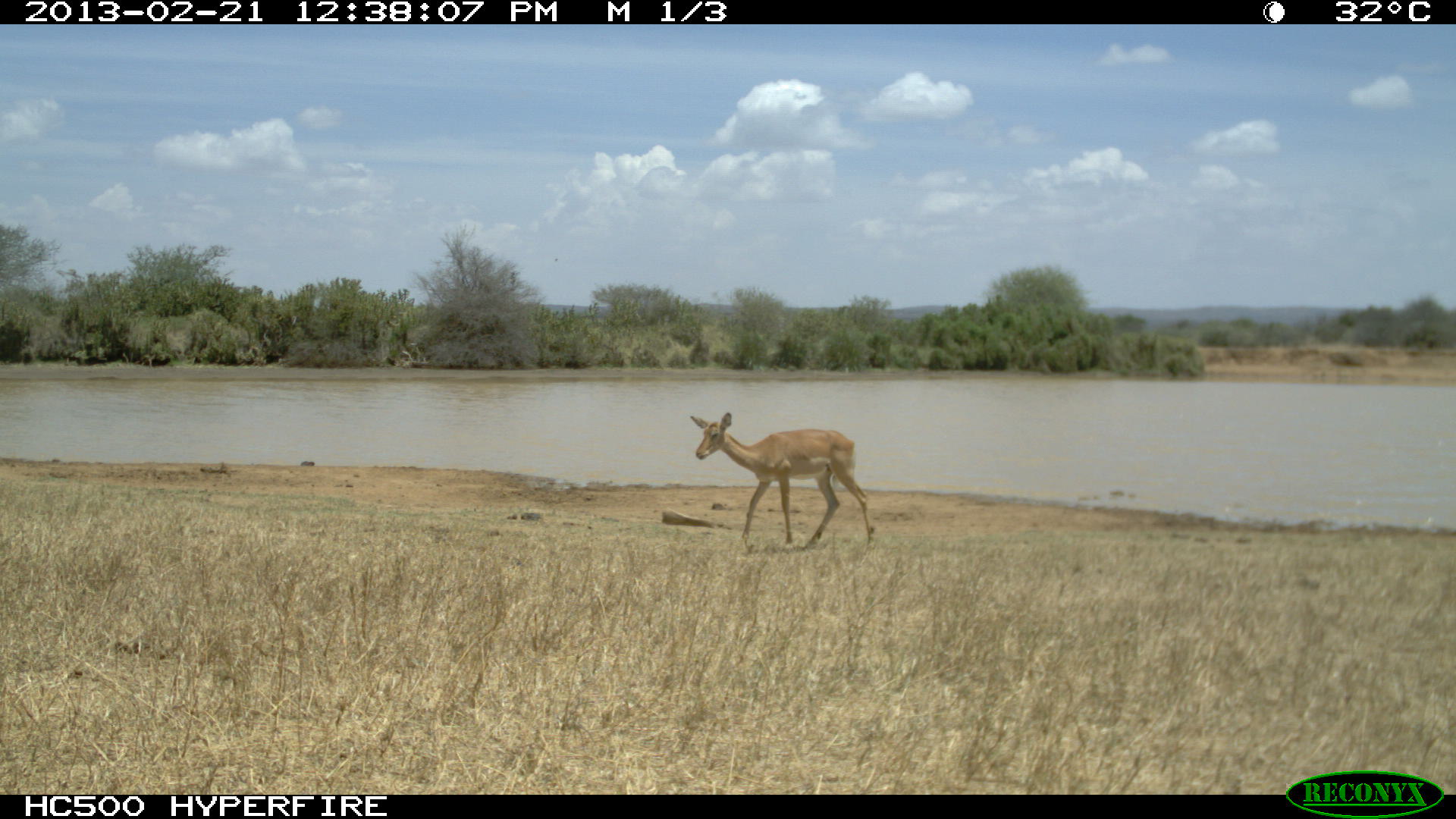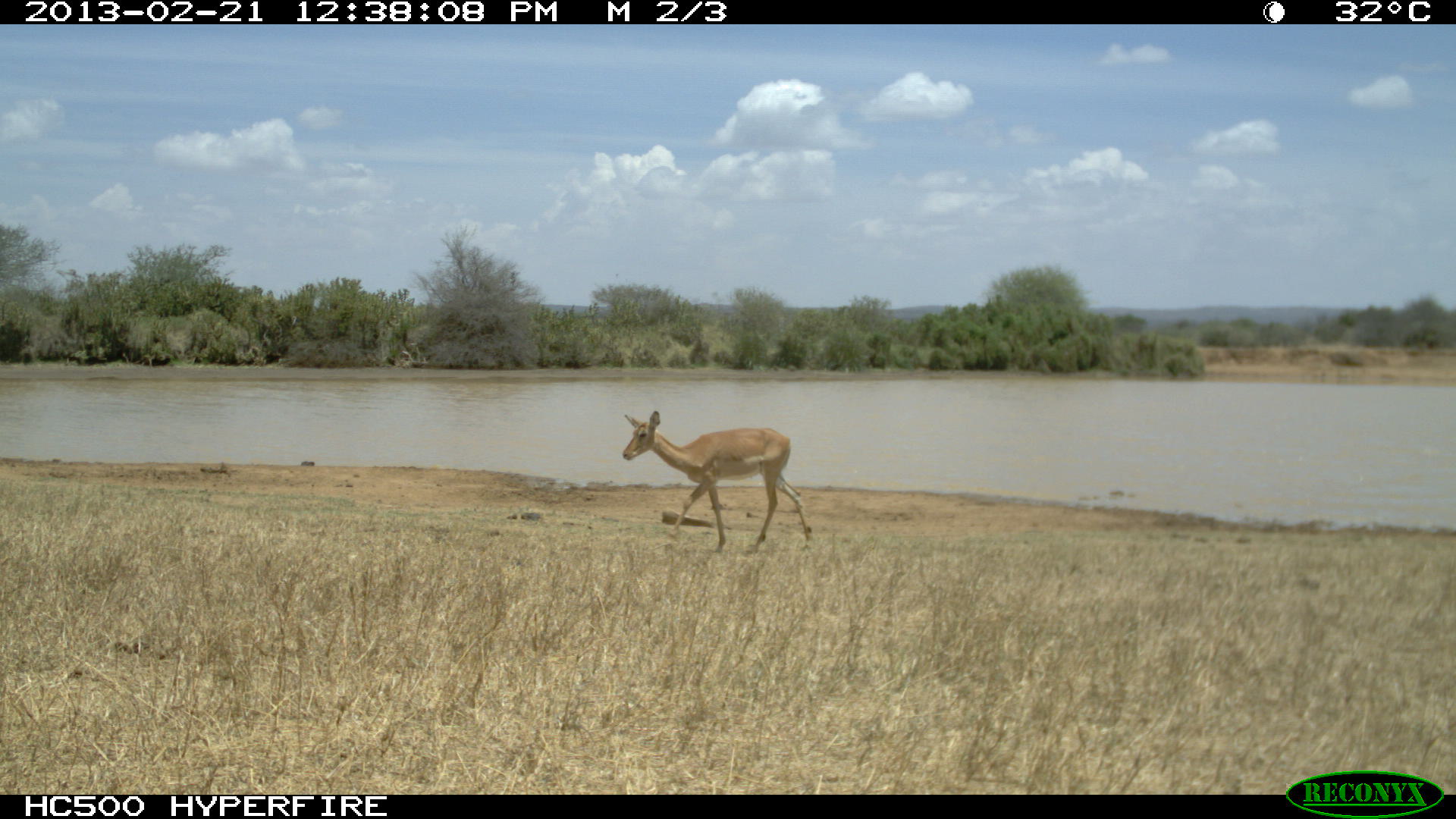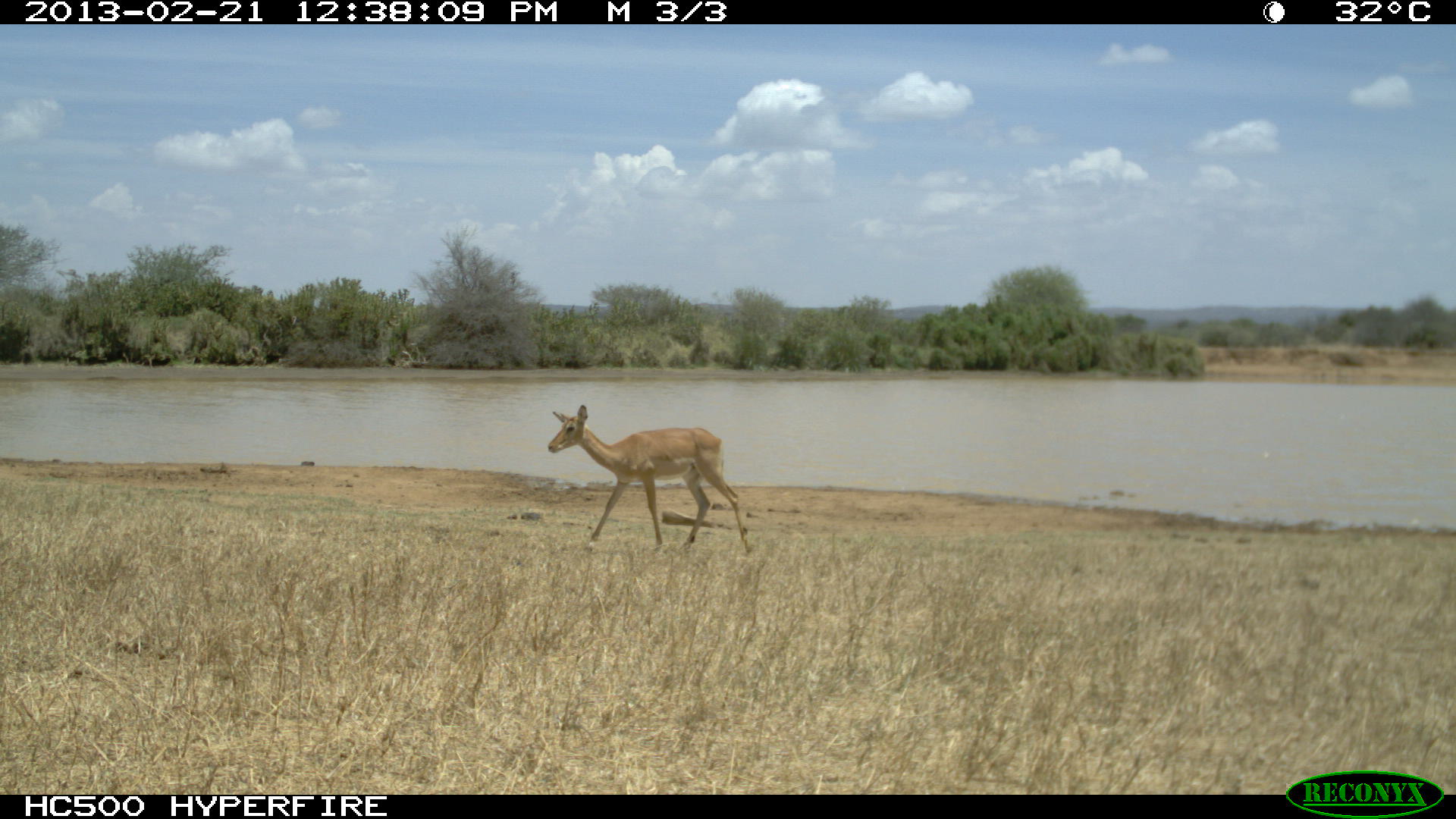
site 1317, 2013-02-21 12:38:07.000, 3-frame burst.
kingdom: Animalia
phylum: Chordata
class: Mammalia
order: Artiodactyla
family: Bovidae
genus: Aepyceros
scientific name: Aepyceros melampus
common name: impala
Aepyceros melampus (impala), count 1.